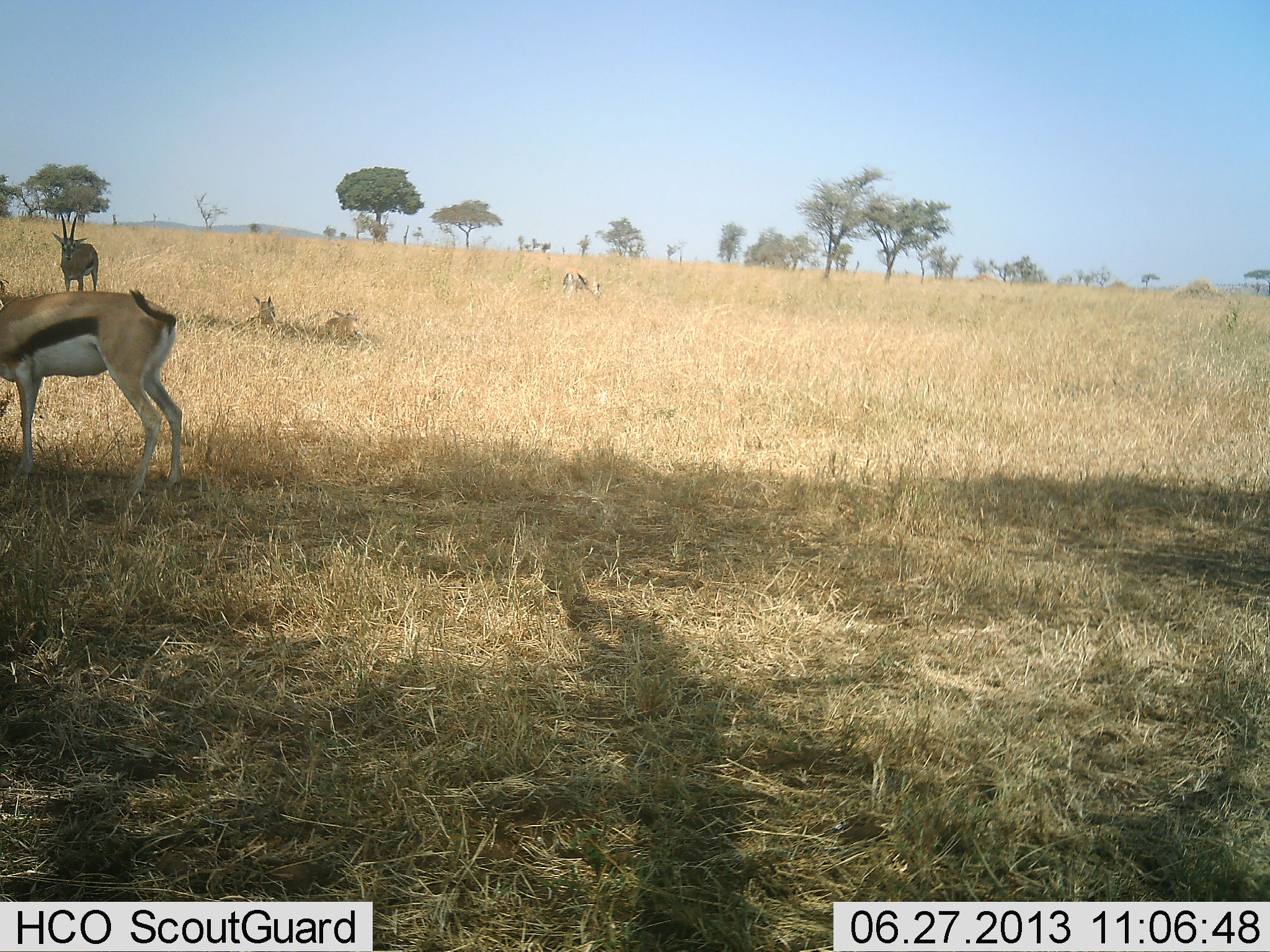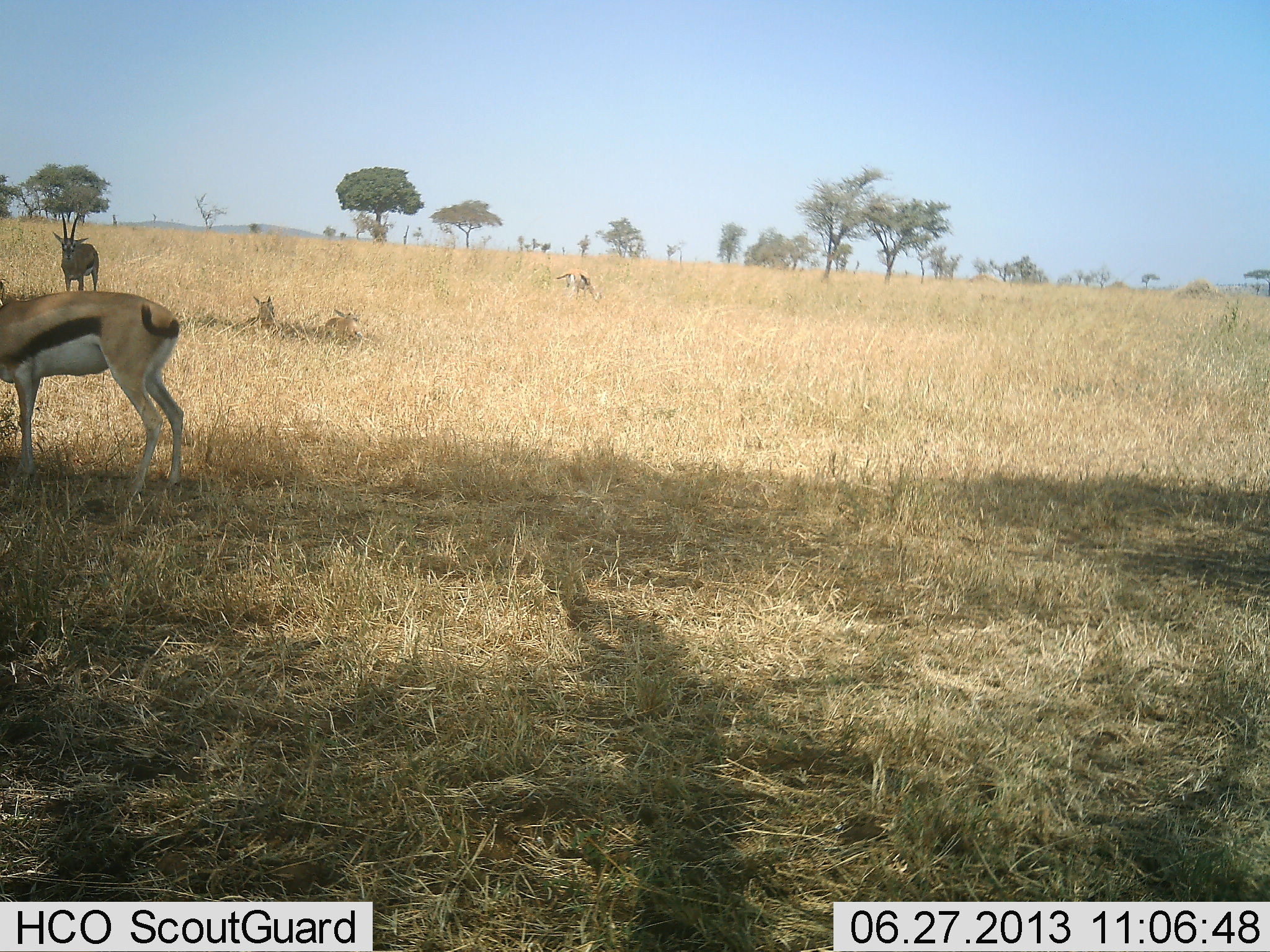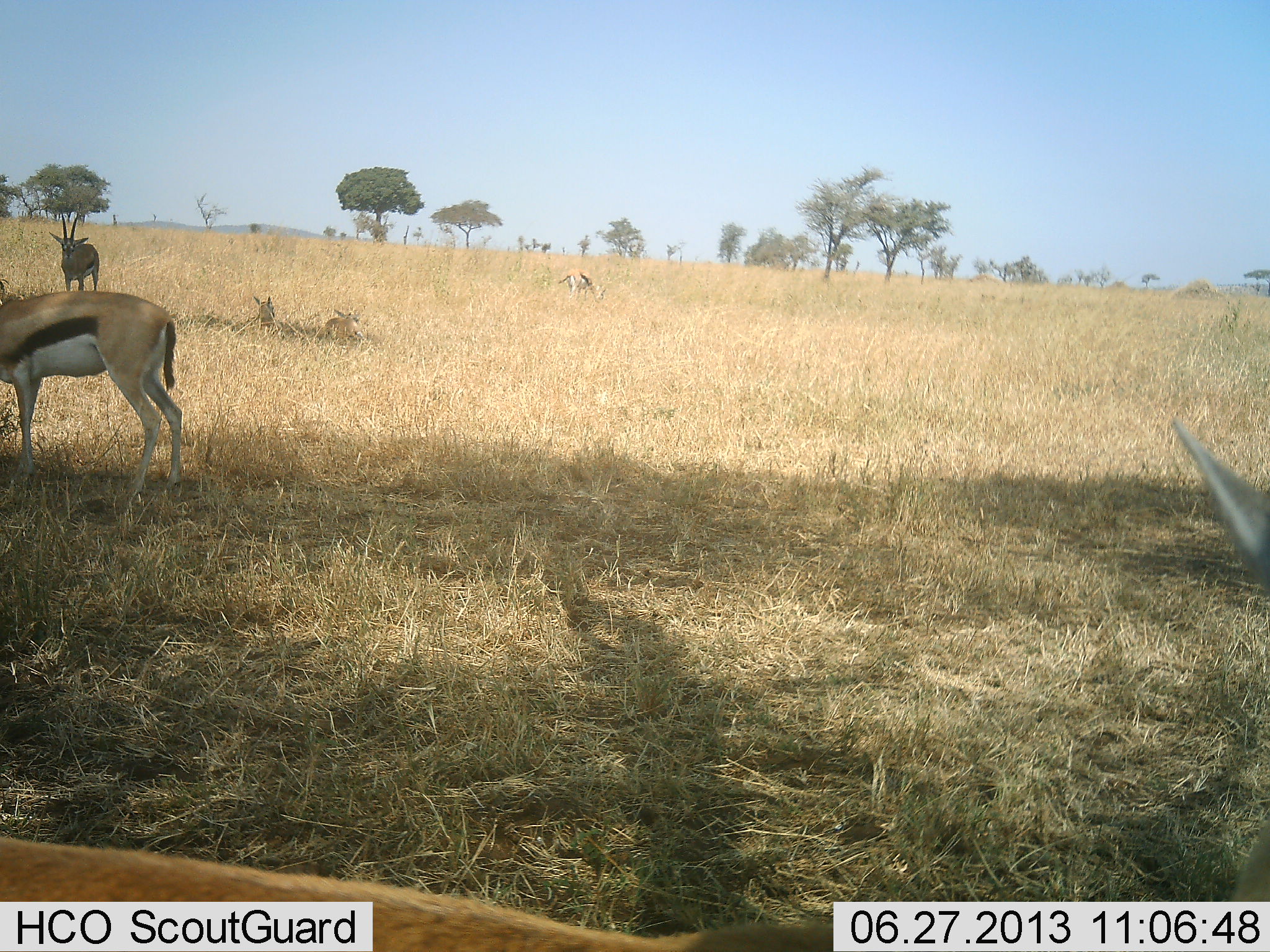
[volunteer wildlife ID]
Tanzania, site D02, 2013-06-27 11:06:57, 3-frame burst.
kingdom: Animalia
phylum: Chordata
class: Mammalia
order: Artiodactyla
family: Bovidae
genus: Eudorcas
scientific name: Eudorcas thomsonii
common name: thomson's gazelle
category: gazellethomsons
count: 5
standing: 93%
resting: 56%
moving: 19%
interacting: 0%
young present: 0%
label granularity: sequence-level